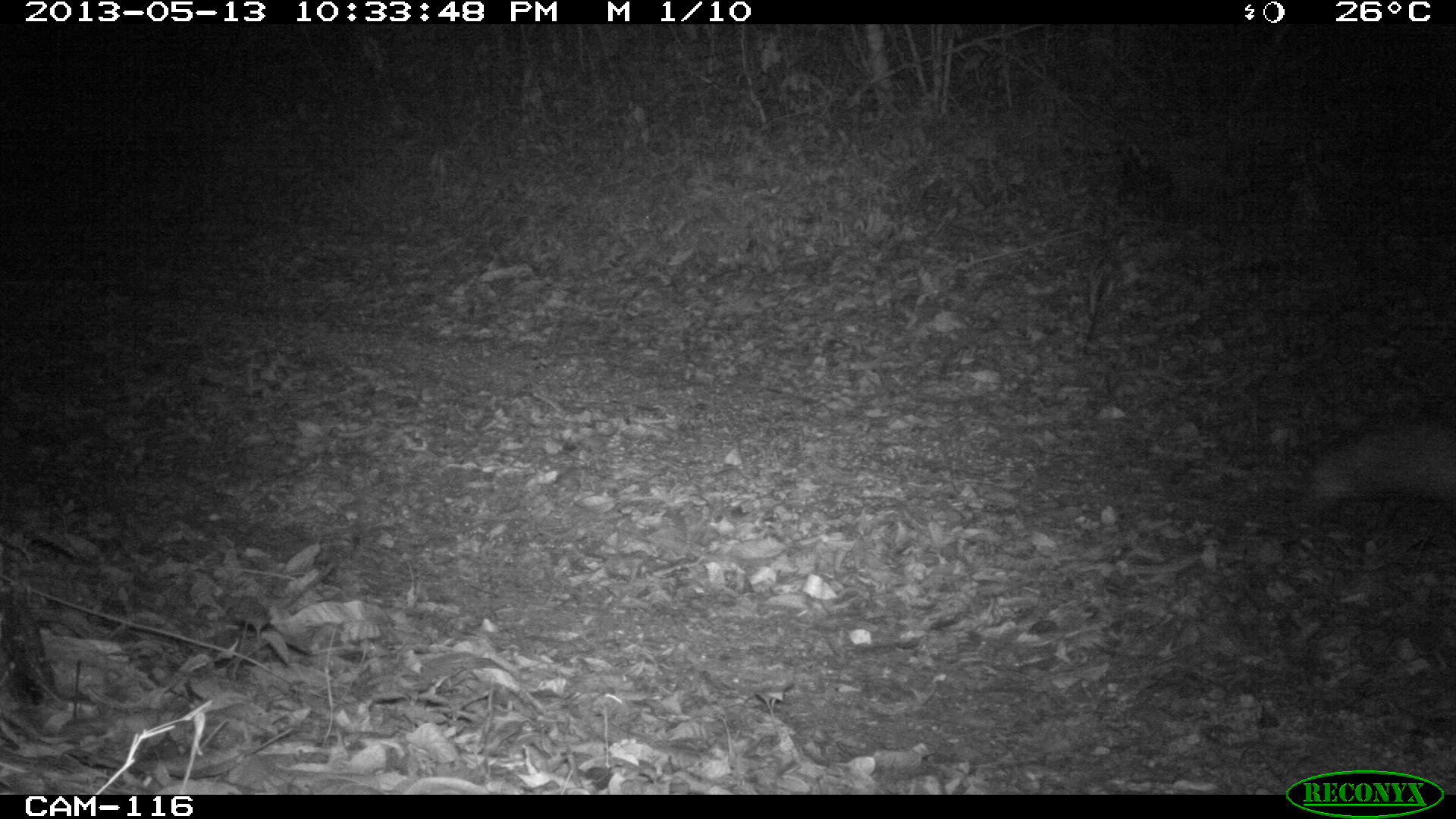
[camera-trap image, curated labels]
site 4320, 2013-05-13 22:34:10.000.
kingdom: Animalia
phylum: Chordata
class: Mammalia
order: Didelphimorphia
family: Didelphidae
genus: Didelphis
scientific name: Didelphis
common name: american opossums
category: didelphis sp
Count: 1.